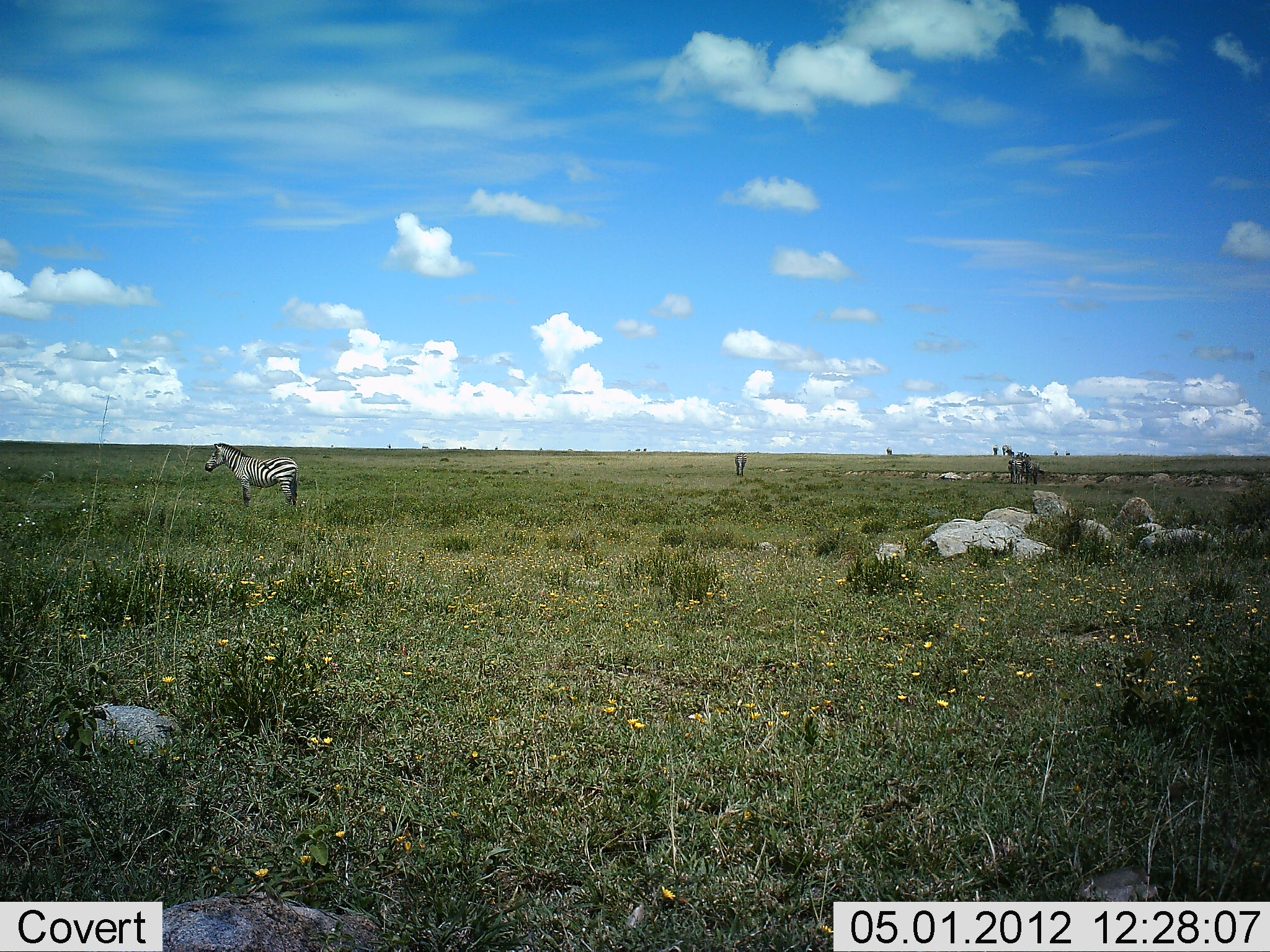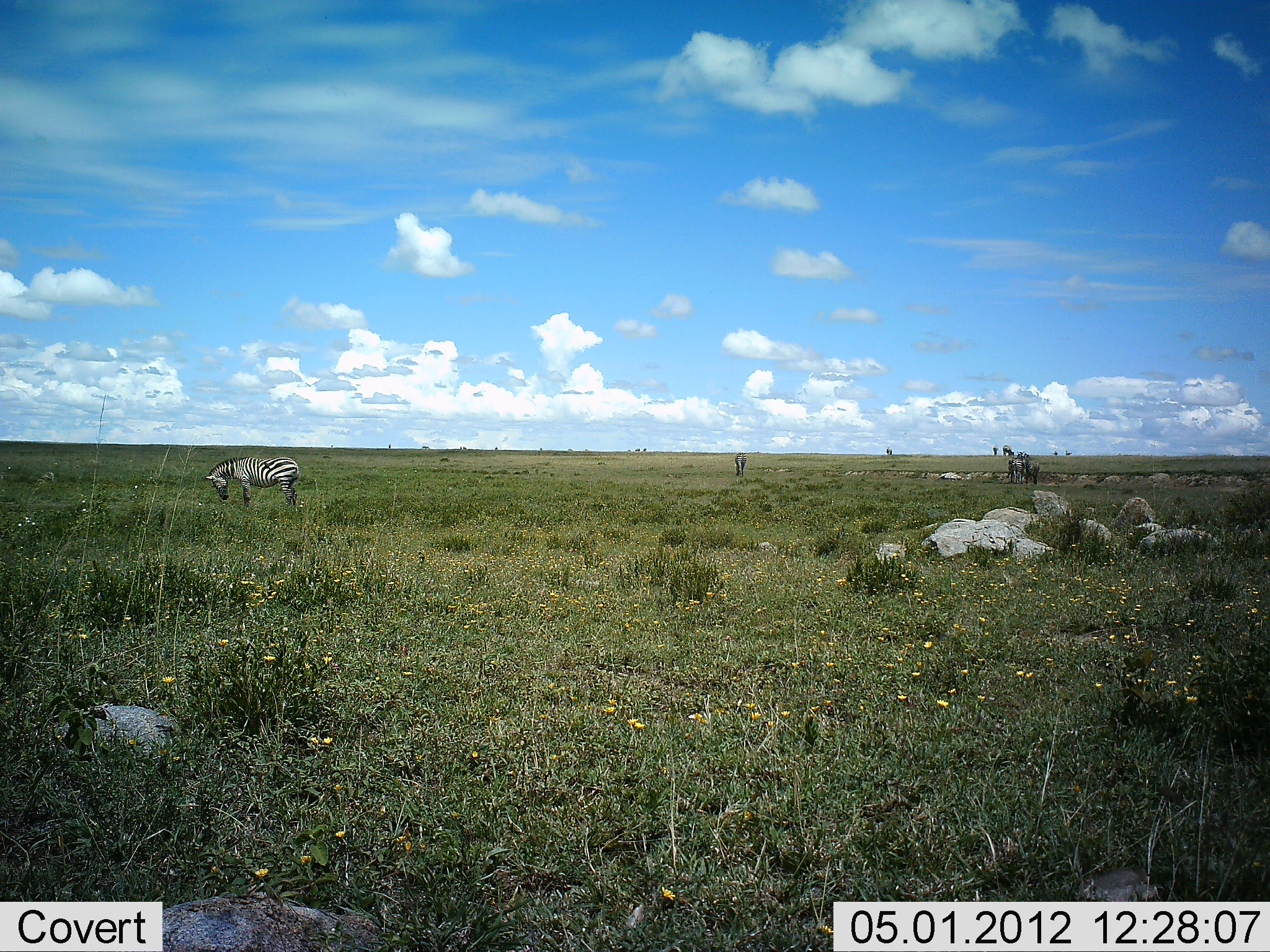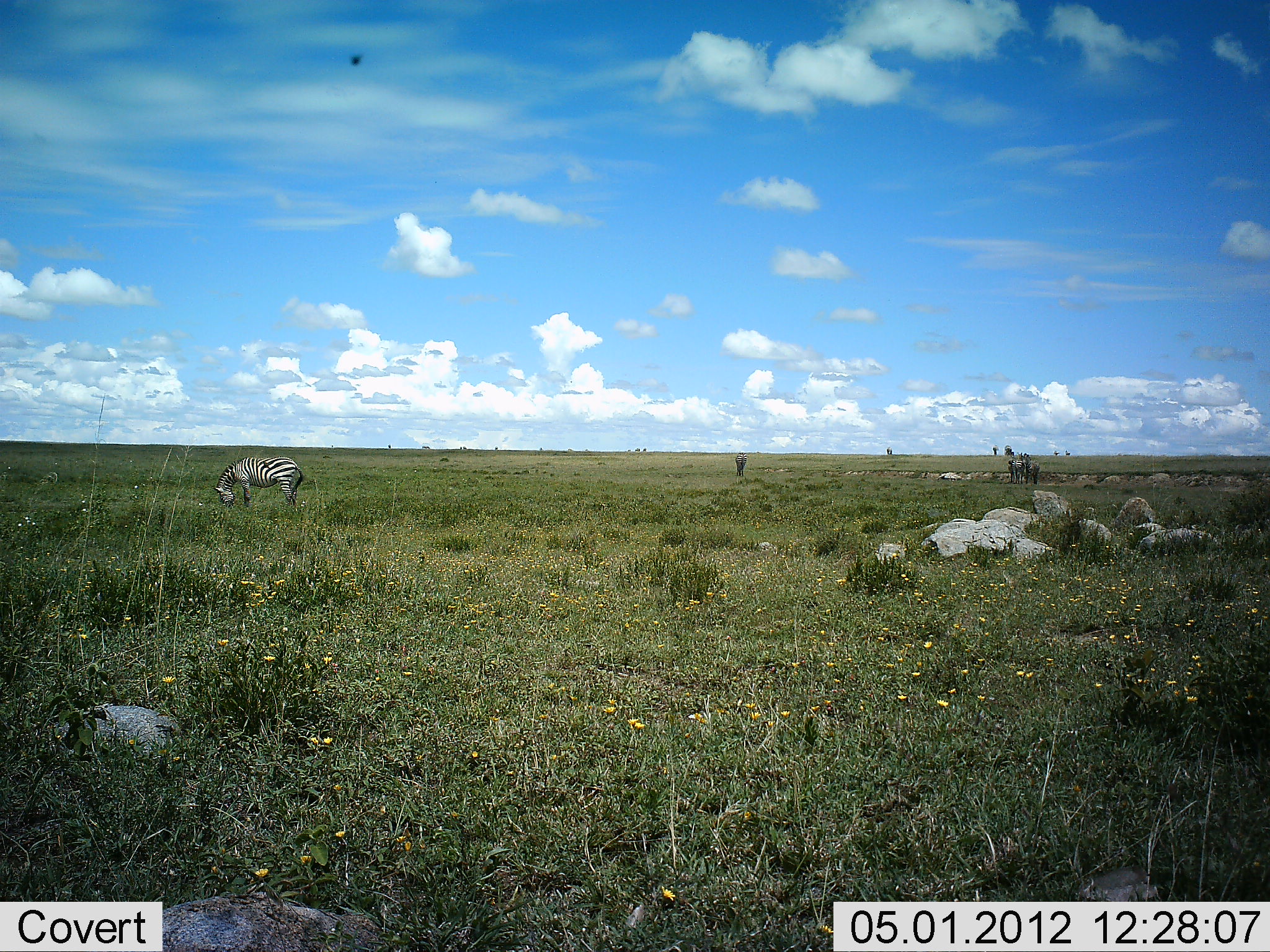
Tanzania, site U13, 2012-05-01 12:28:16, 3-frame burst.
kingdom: Animalia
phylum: Chordata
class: Mammalia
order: Perissodactyla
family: Equidae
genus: Equus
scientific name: Equus quagga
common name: plains zebra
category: zebra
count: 2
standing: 62%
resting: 0%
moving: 3%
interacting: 0%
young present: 5%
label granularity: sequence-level